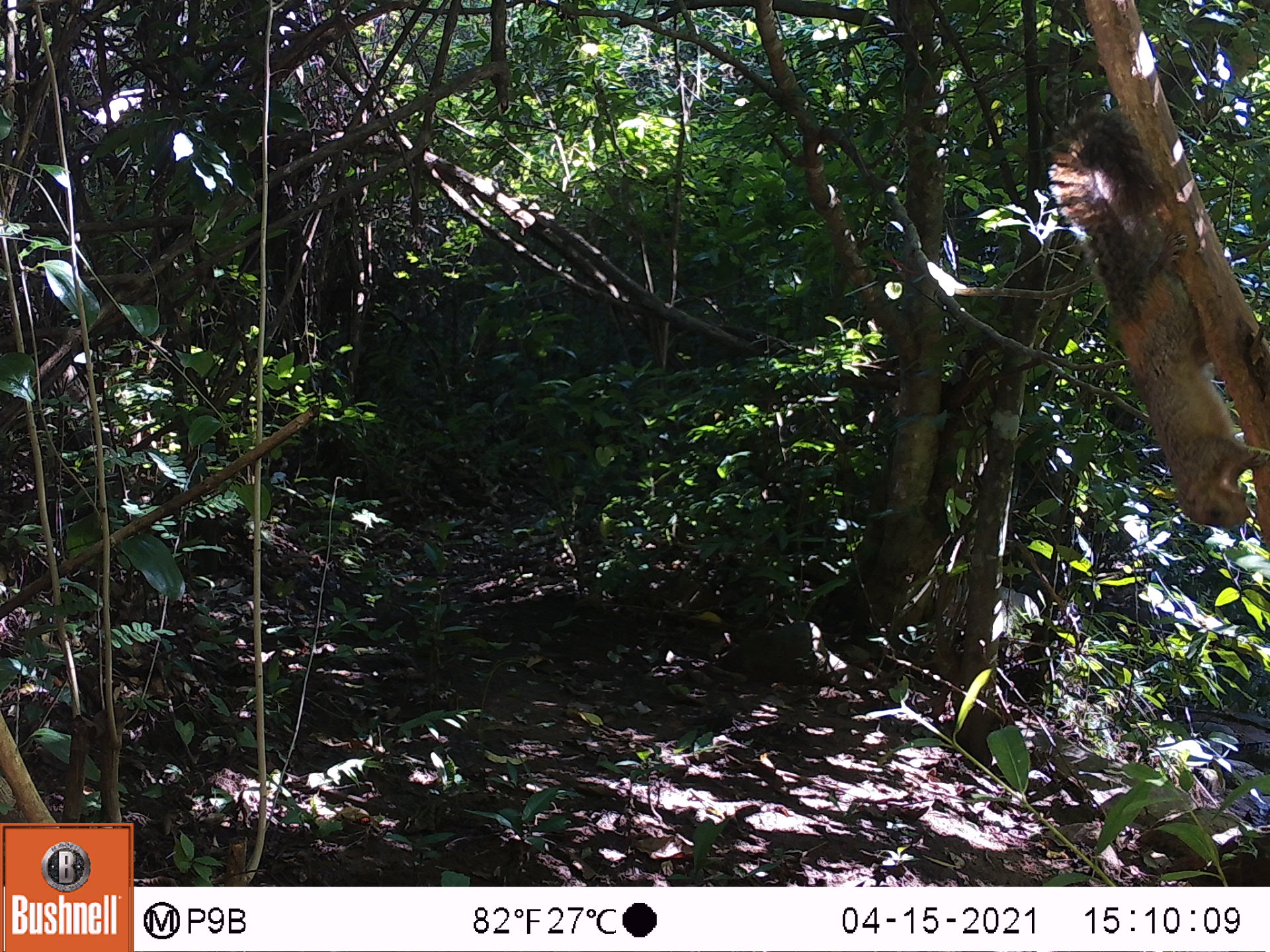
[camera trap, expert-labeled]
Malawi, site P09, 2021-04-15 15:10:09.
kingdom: Animalia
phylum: Chordata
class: Mammalia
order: Rodentia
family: Sciuridae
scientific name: Sciuridae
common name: squirrel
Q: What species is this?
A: Squirrel (Sciuridae).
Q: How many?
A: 1.